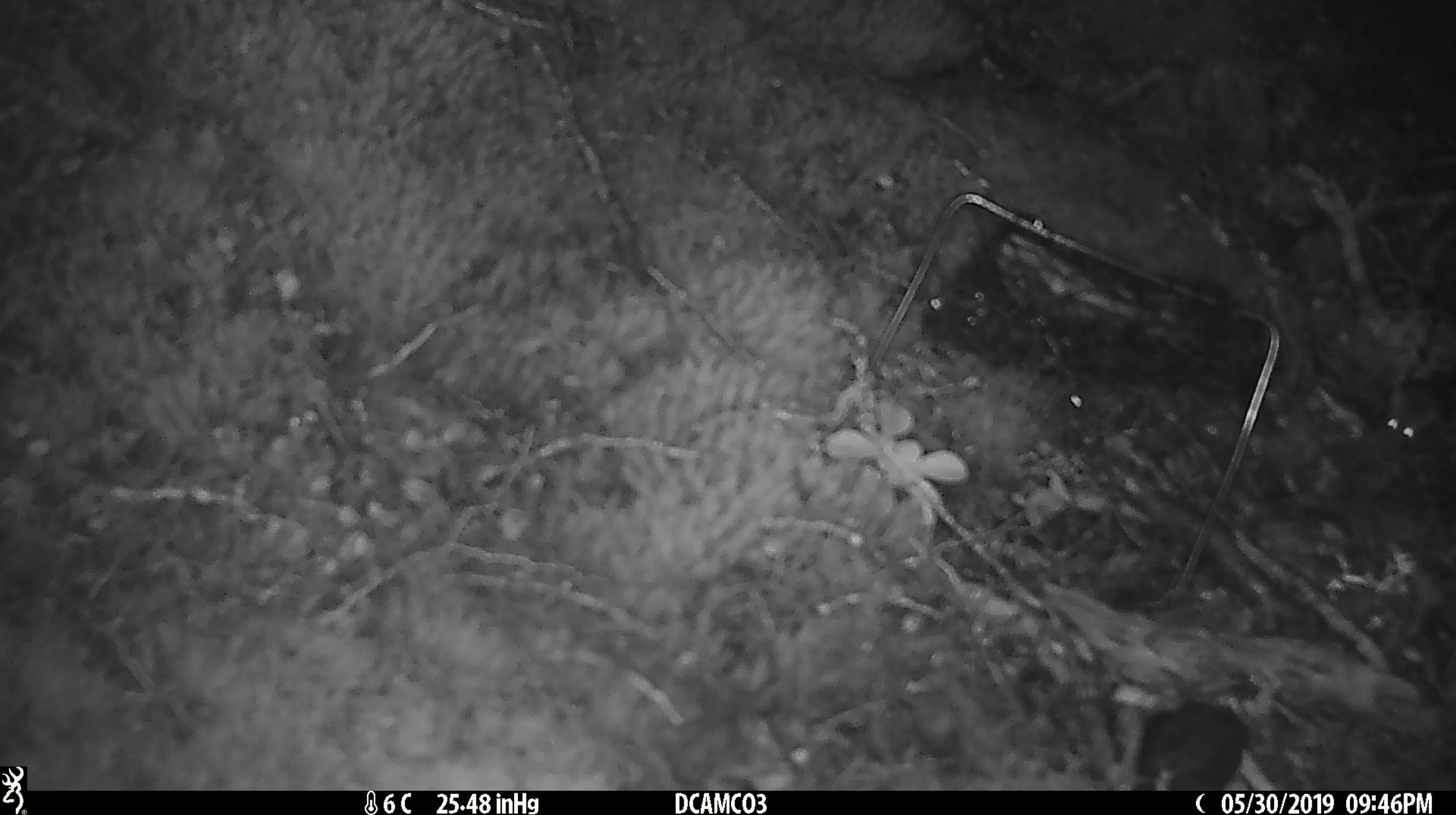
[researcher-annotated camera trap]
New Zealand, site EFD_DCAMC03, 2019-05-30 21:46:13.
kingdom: Animalia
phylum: Chordata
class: Mammalia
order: Rodentia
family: Muridae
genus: Mus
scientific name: Mus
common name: mouse